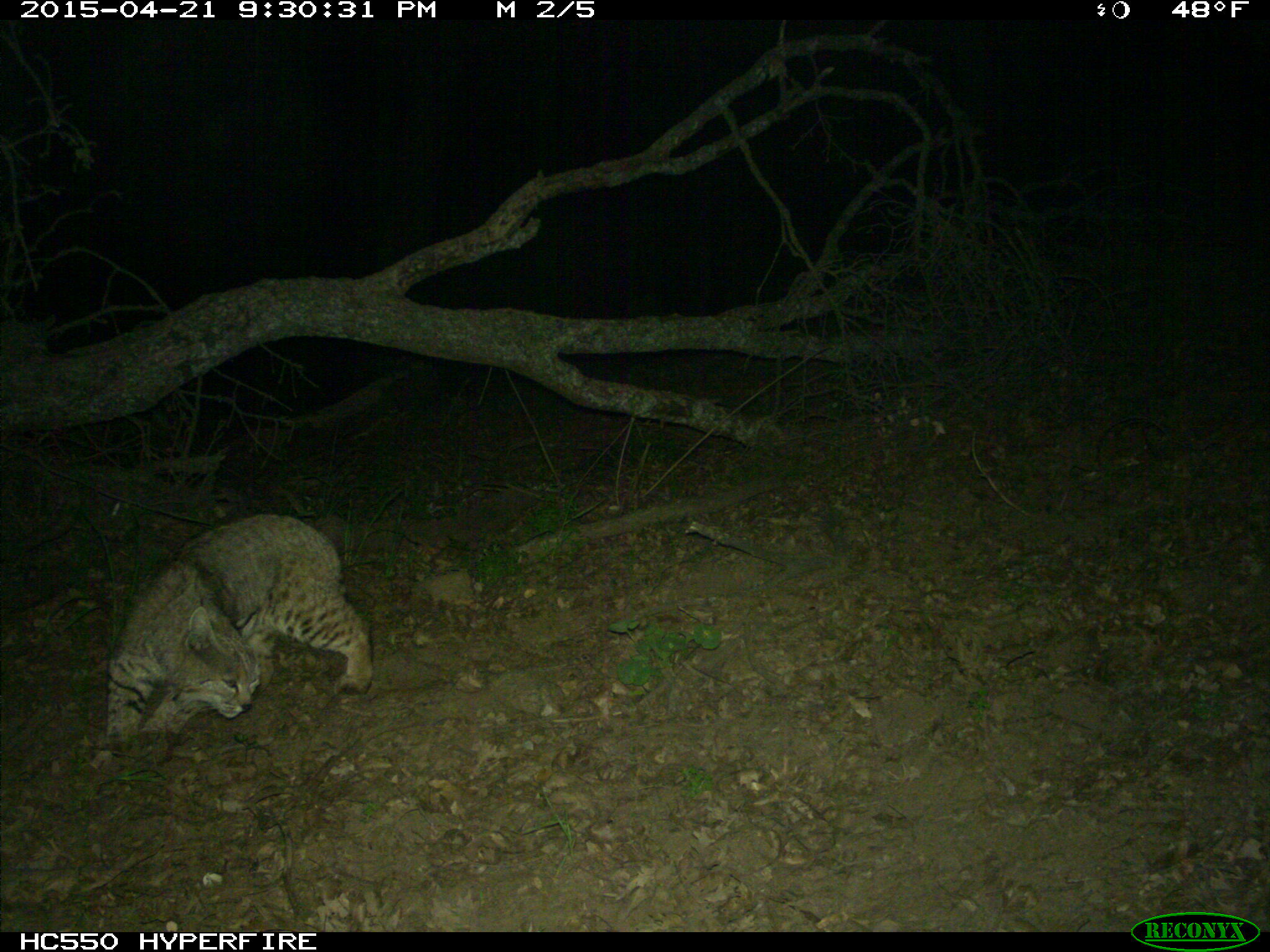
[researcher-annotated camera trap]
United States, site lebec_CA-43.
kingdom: Animalia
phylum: Chordata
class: Mammalia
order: Carnivora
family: Felidae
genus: Lynx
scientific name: Lynx rufus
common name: bobcat